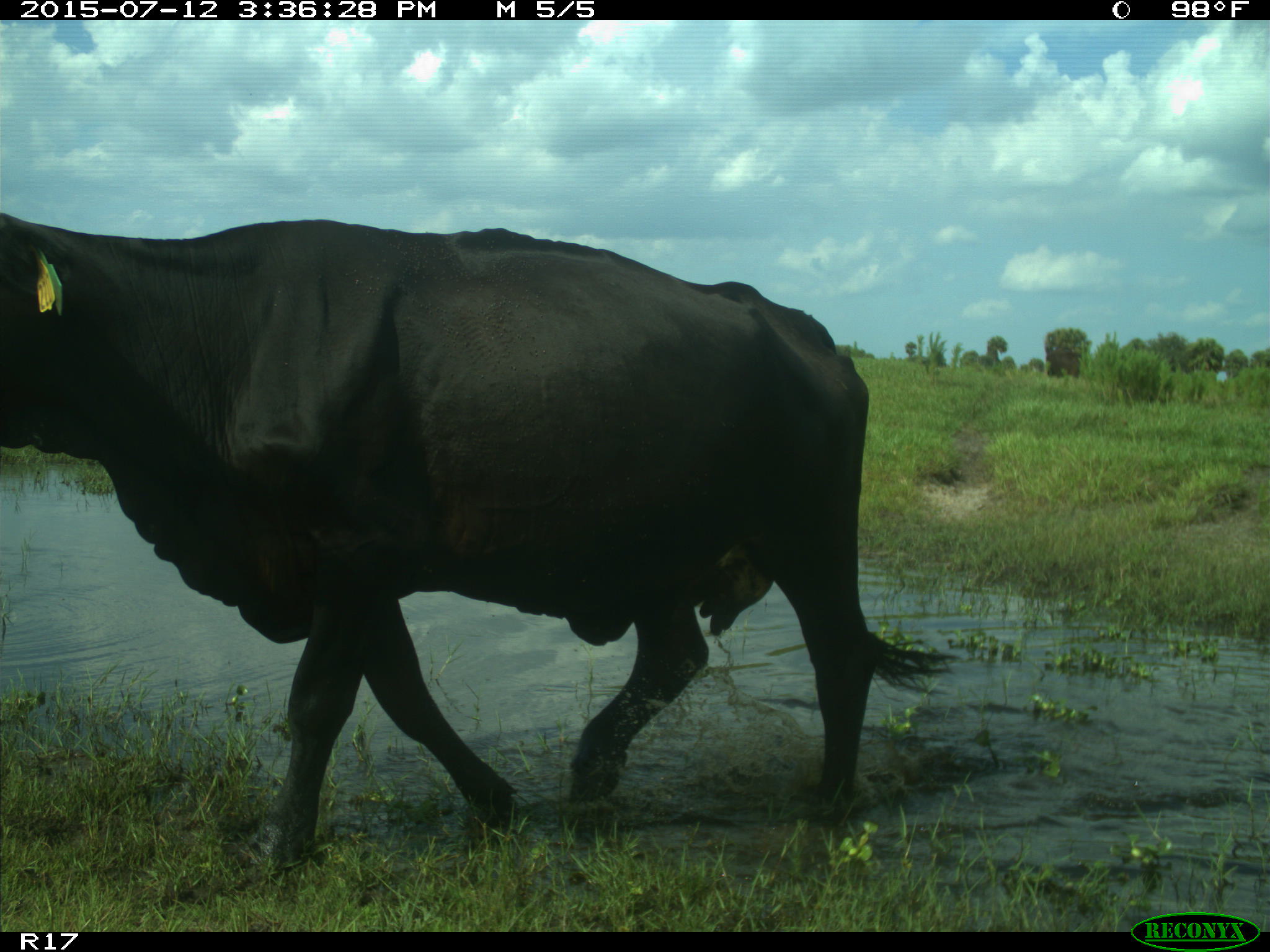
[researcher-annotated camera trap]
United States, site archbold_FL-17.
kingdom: Animalia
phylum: Chordata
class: Mammalia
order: Artiodactyla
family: Bovidae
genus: Bos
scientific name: Bos taurus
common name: domestic cow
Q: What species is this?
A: Bos taurus (domestic cow).